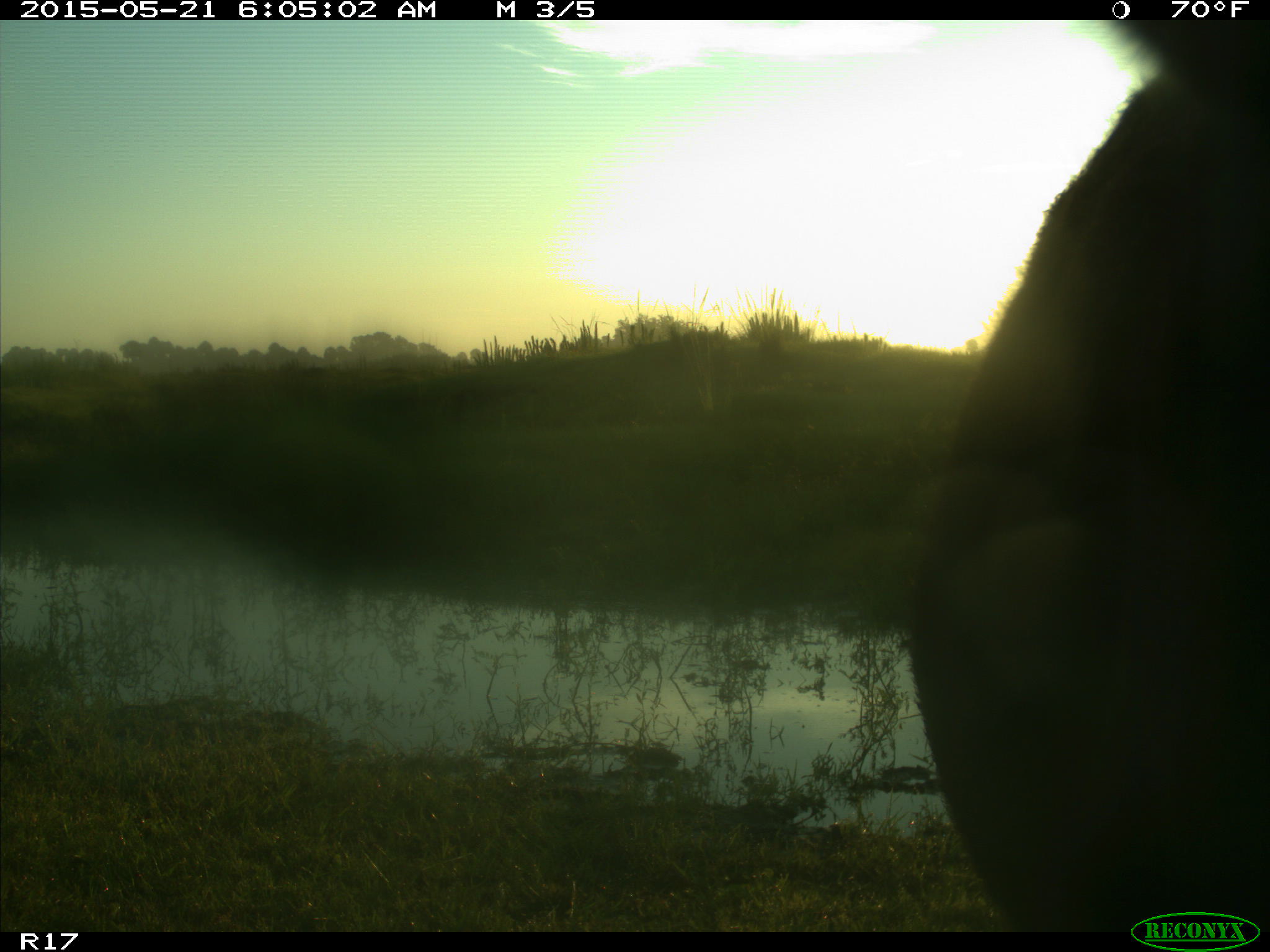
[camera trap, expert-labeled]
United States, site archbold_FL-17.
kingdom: Animalia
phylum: Chordata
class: Mammalia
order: Artiodactyla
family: Bovidae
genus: Bos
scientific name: Bos taurus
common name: domestic cow